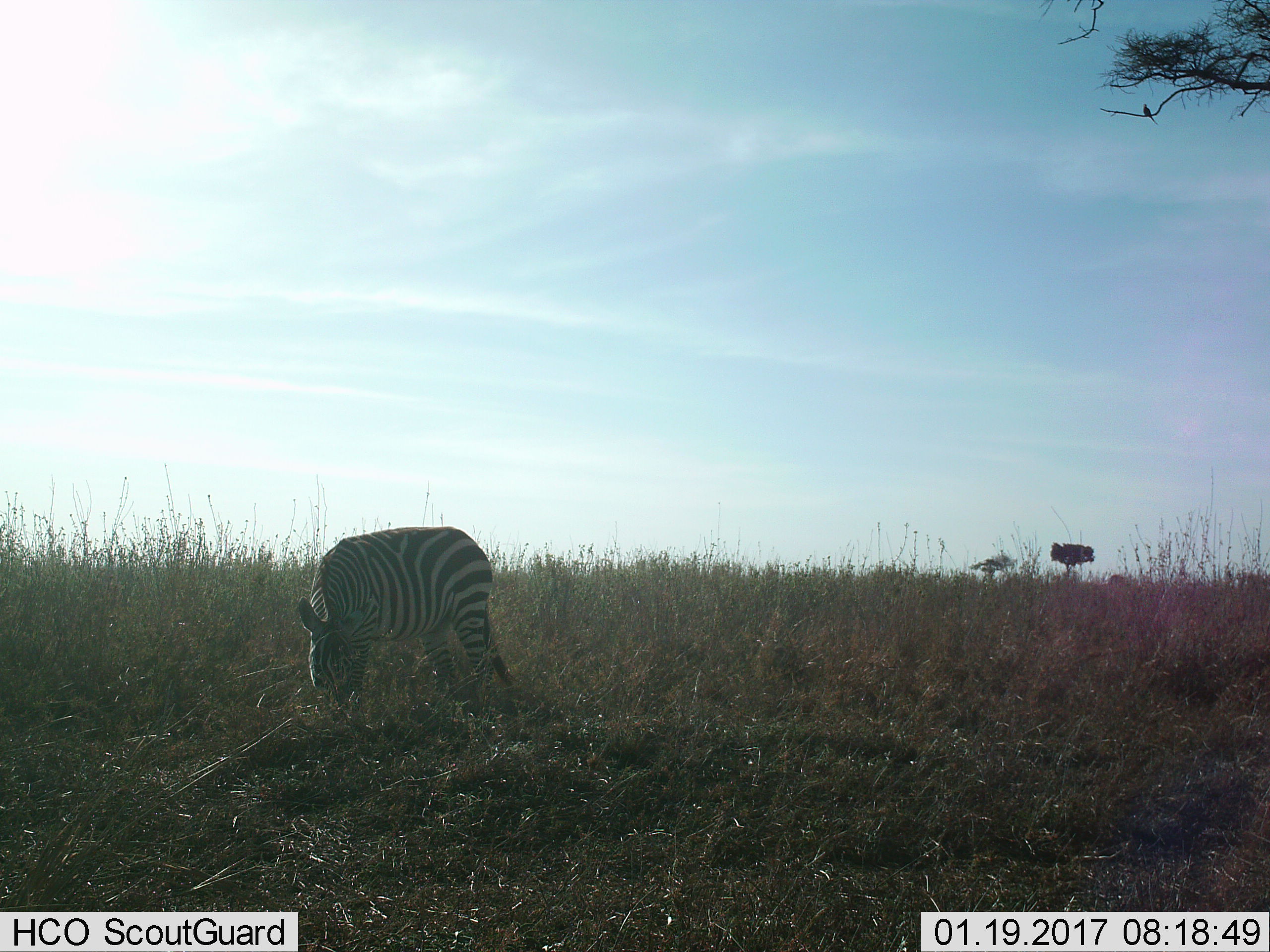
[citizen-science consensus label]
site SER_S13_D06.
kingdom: Animalia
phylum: Chordata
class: Mammalia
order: Perissodactyla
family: Equidae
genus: Equus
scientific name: Equus quagga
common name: plains zebra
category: zebraplains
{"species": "zebraplains (plains zebra) (Equus quagga)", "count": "1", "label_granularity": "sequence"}